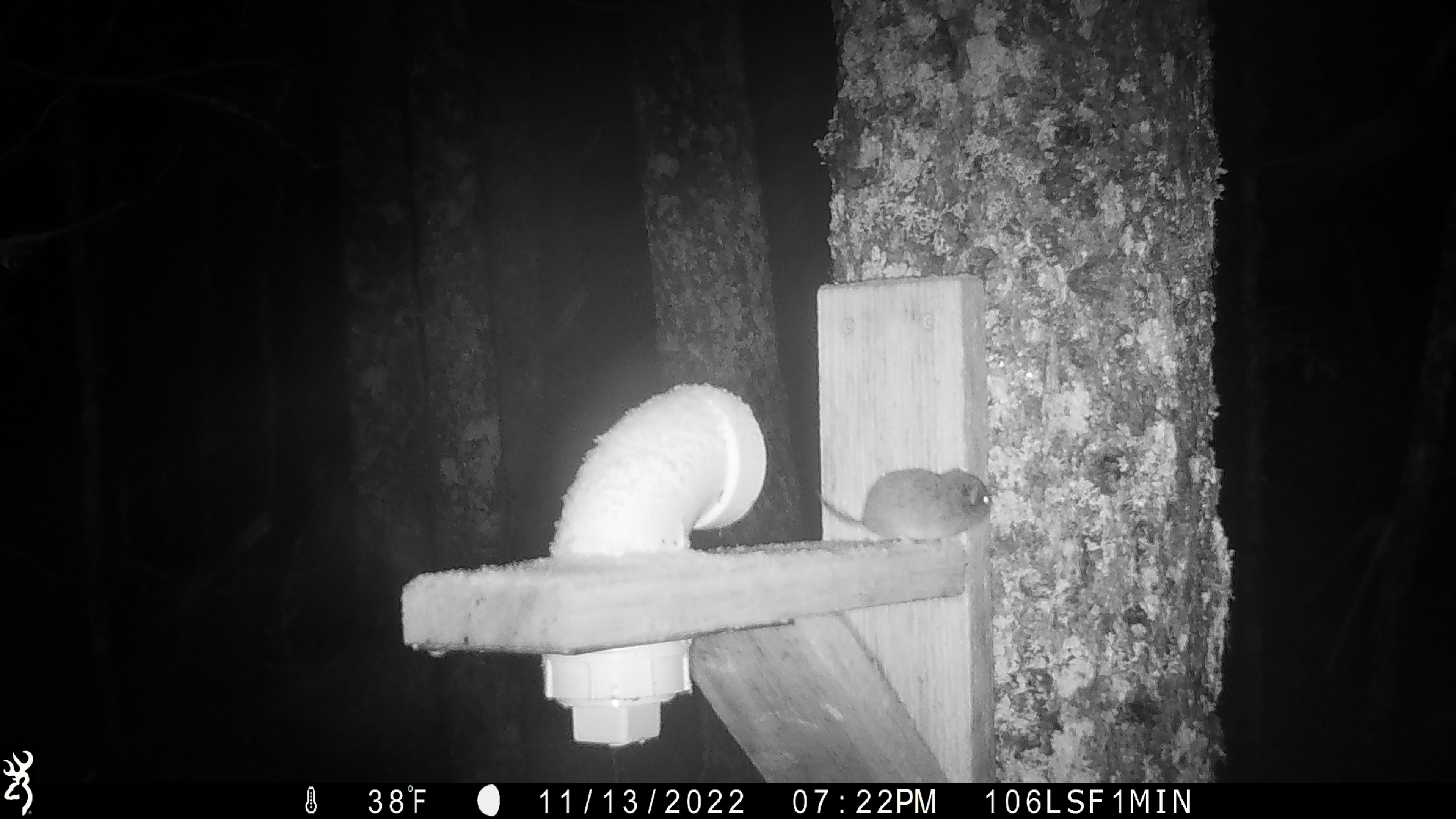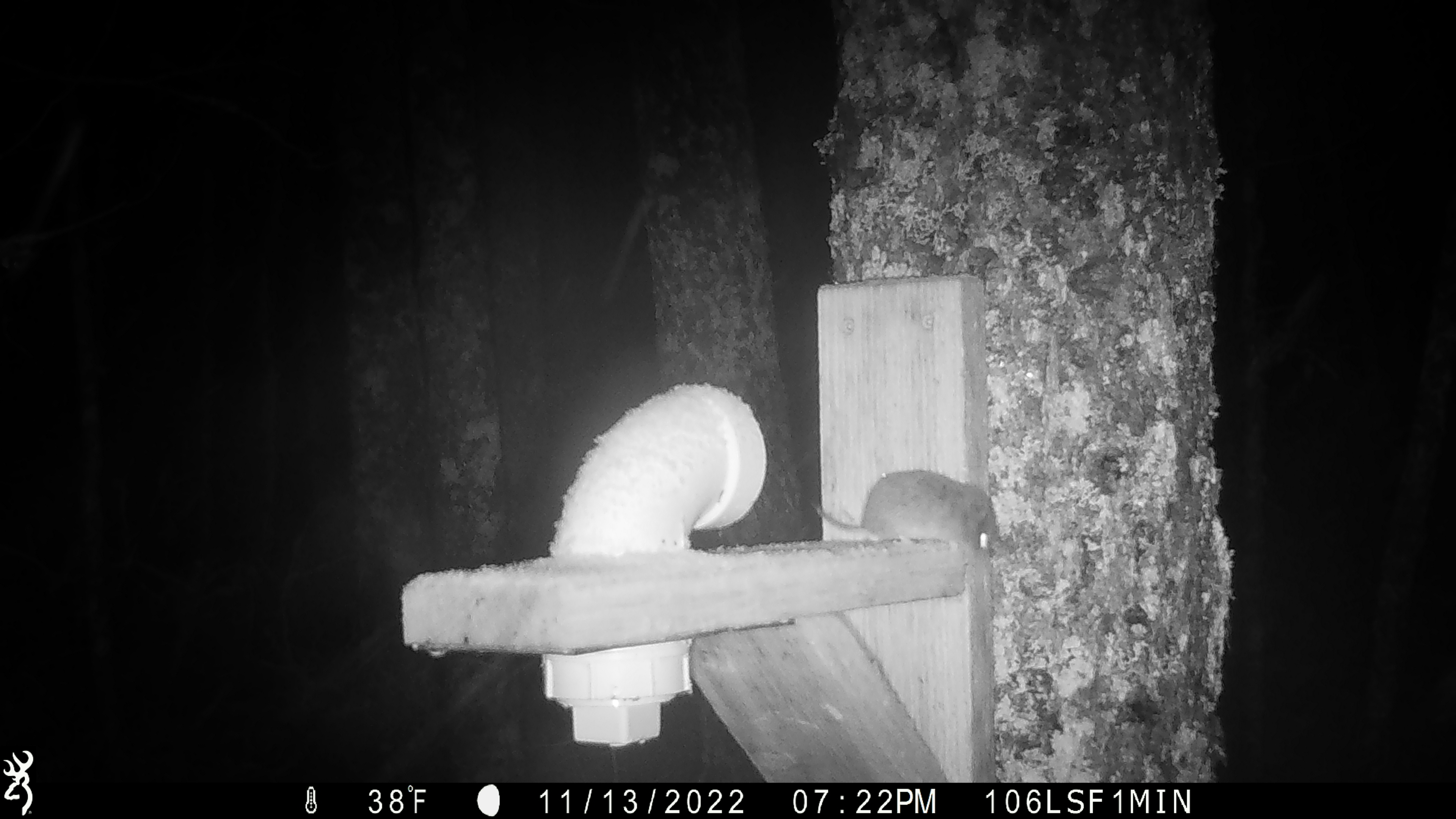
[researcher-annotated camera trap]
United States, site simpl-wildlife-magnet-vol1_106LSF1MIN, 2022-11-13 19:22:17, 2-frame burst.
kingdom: Animalia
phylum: Chordata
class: Mammalia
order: Rodentia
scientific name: Rodentia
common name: mouse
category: mouse sp.